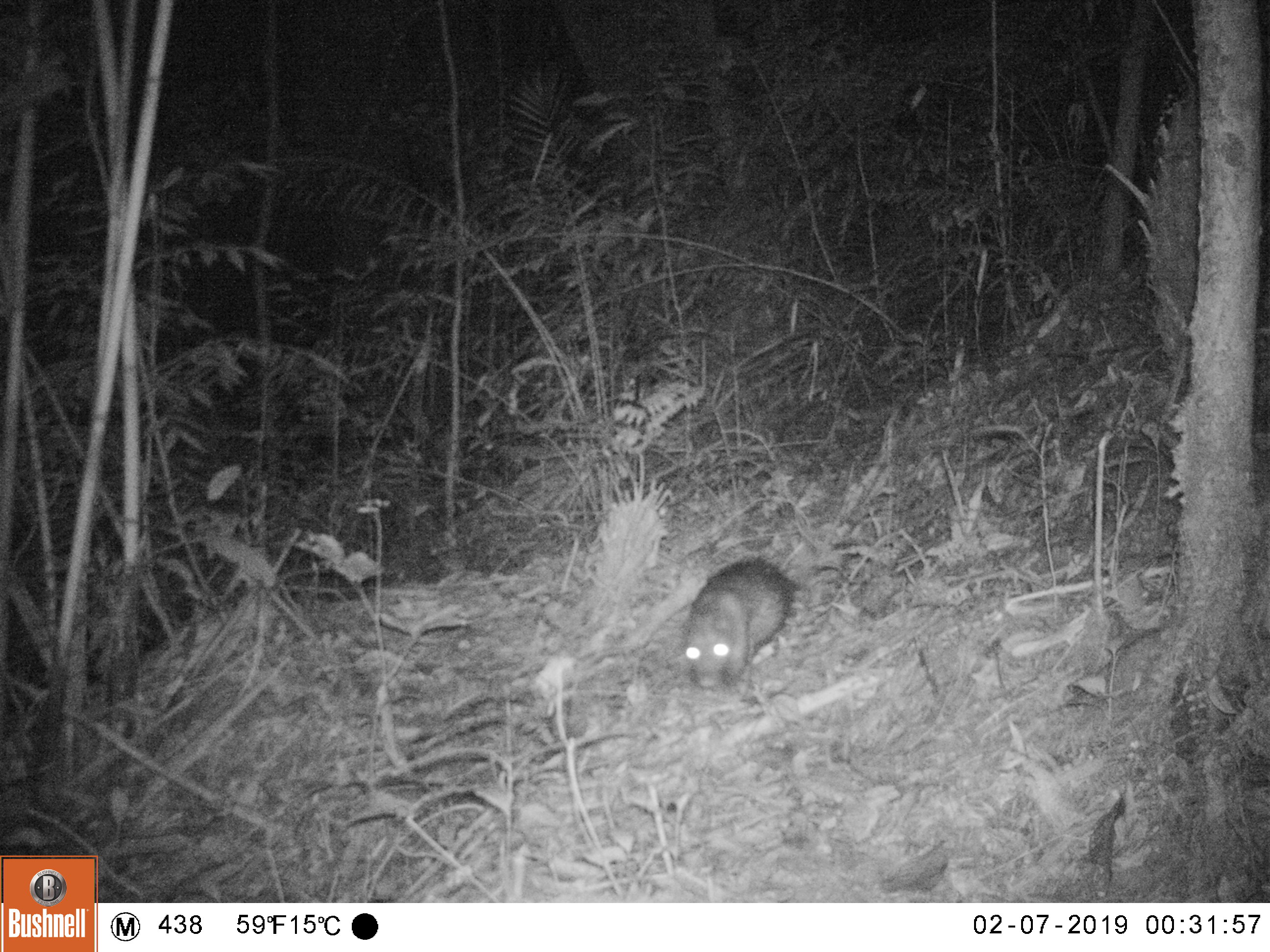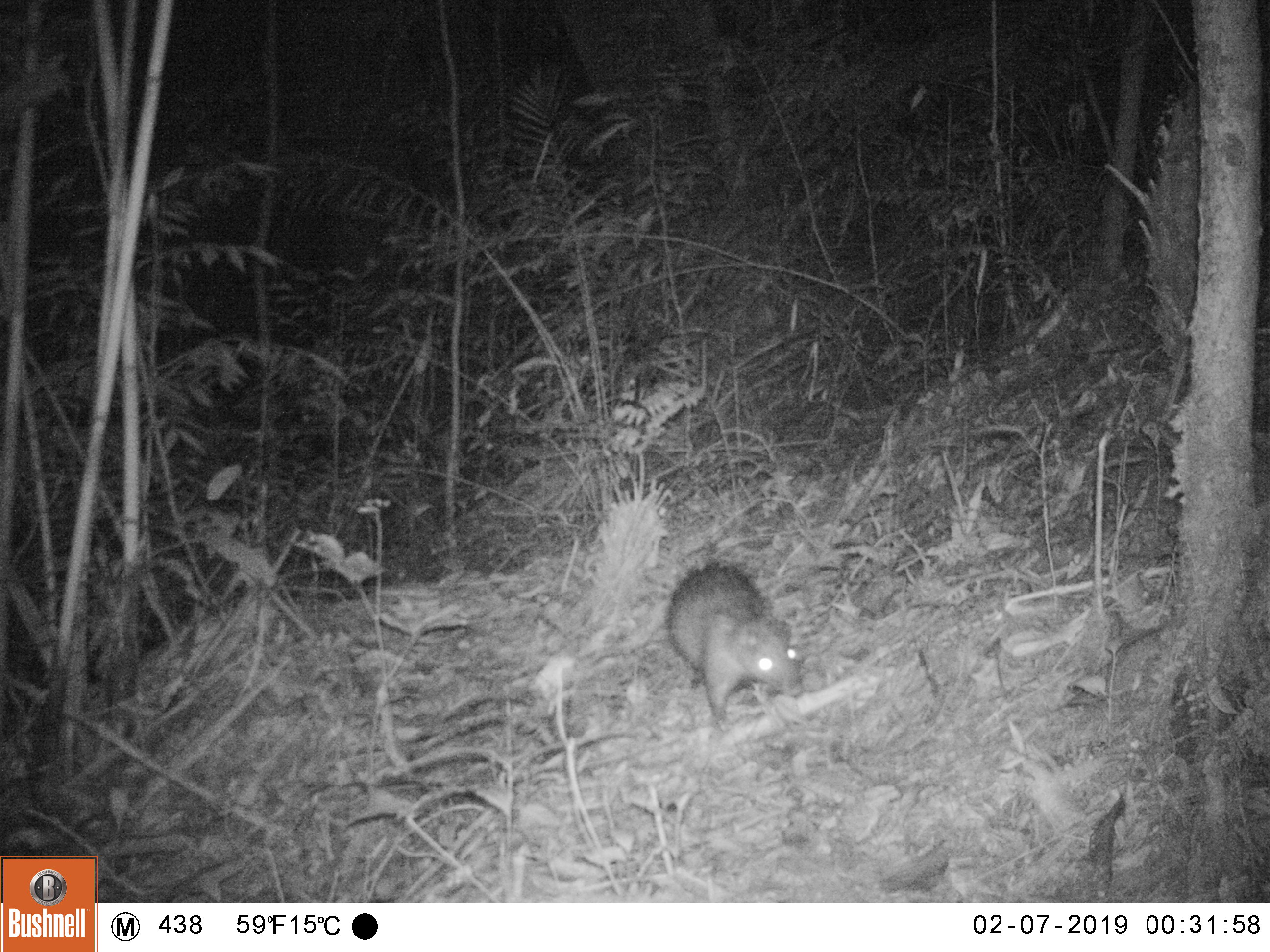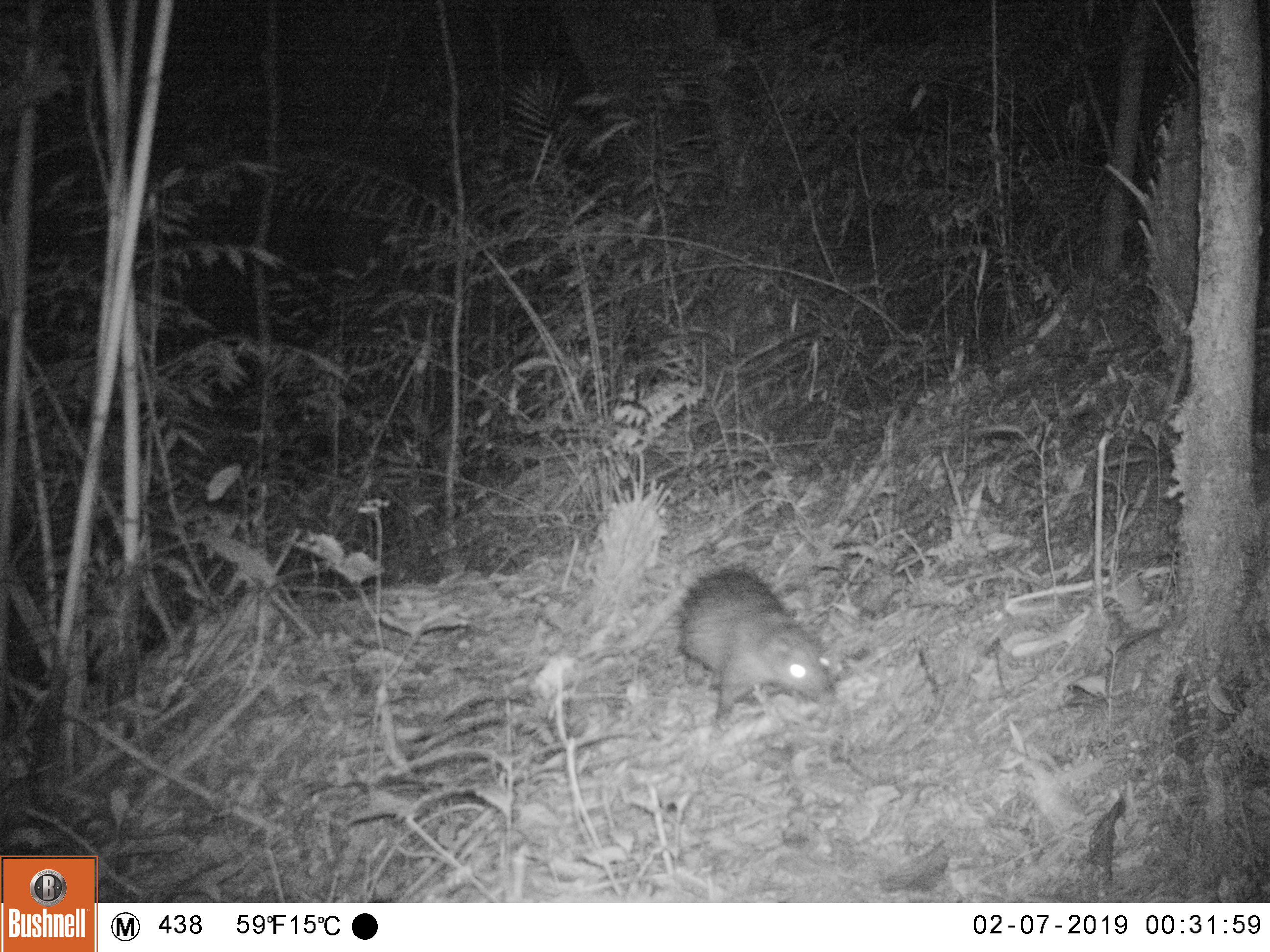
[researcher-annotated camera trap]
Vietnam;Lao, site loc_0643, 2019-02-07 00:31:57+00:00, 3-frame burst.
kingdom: Animalia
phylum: Chordata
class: Mammalia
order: Rodentia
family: Hystricidae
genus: Atherurus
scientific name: Atherurus macrourus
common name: asiatic brush-tailed porcupine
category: asiatic brush tailed porcupine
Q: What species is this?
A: Asiatic brush tailed porcupine (asiatic brush-tailed porcupine) (Atherurus macrourus).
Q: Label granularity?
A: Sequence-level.